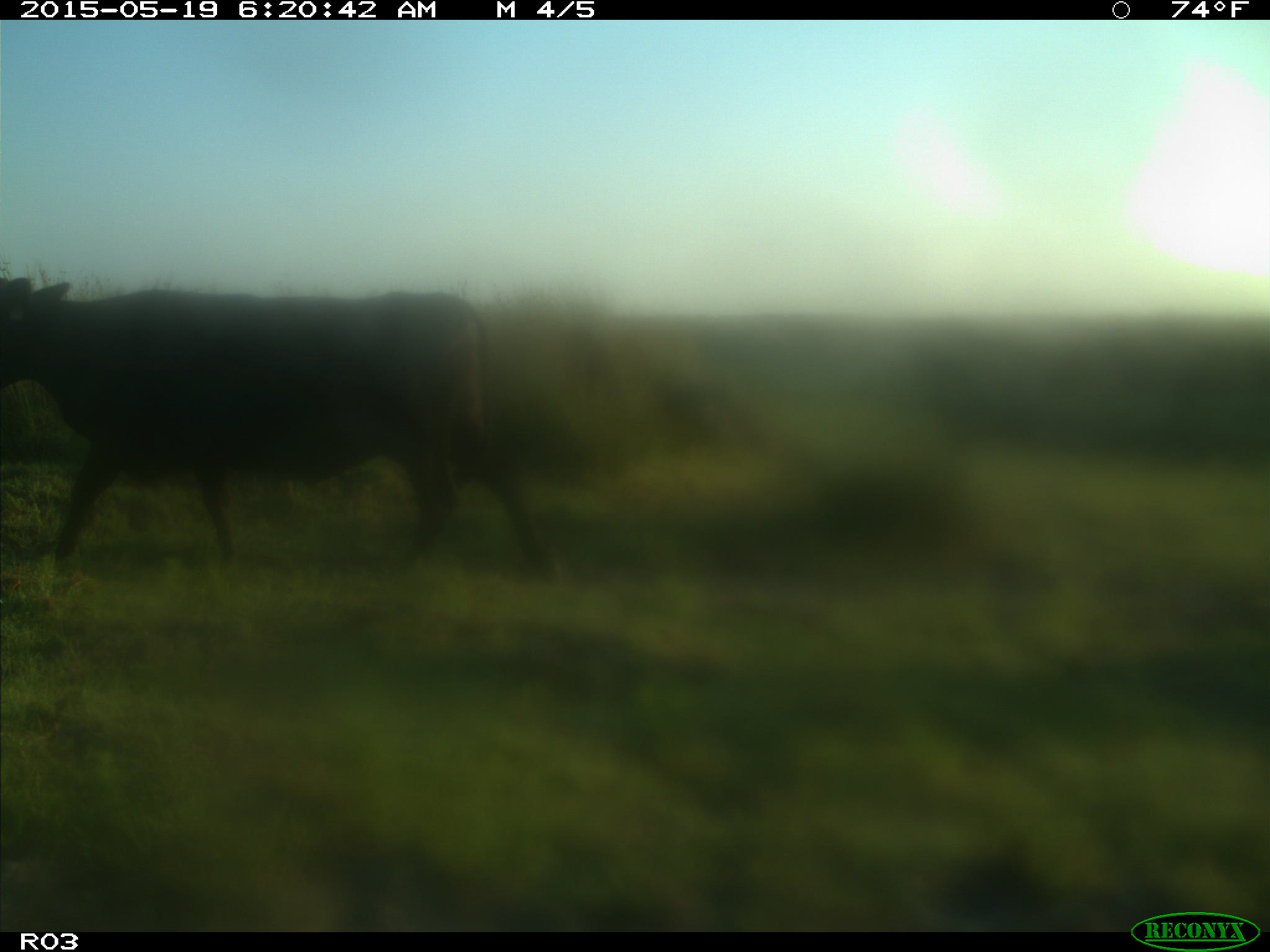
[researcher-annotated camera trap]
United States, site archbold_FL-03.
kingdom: Animalia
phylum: Chordata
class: Mammalia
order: Artiodactyla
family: Bovidae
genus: Bos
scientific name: Bos taurus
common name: domestic cow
Bos taurus (domestic cow).